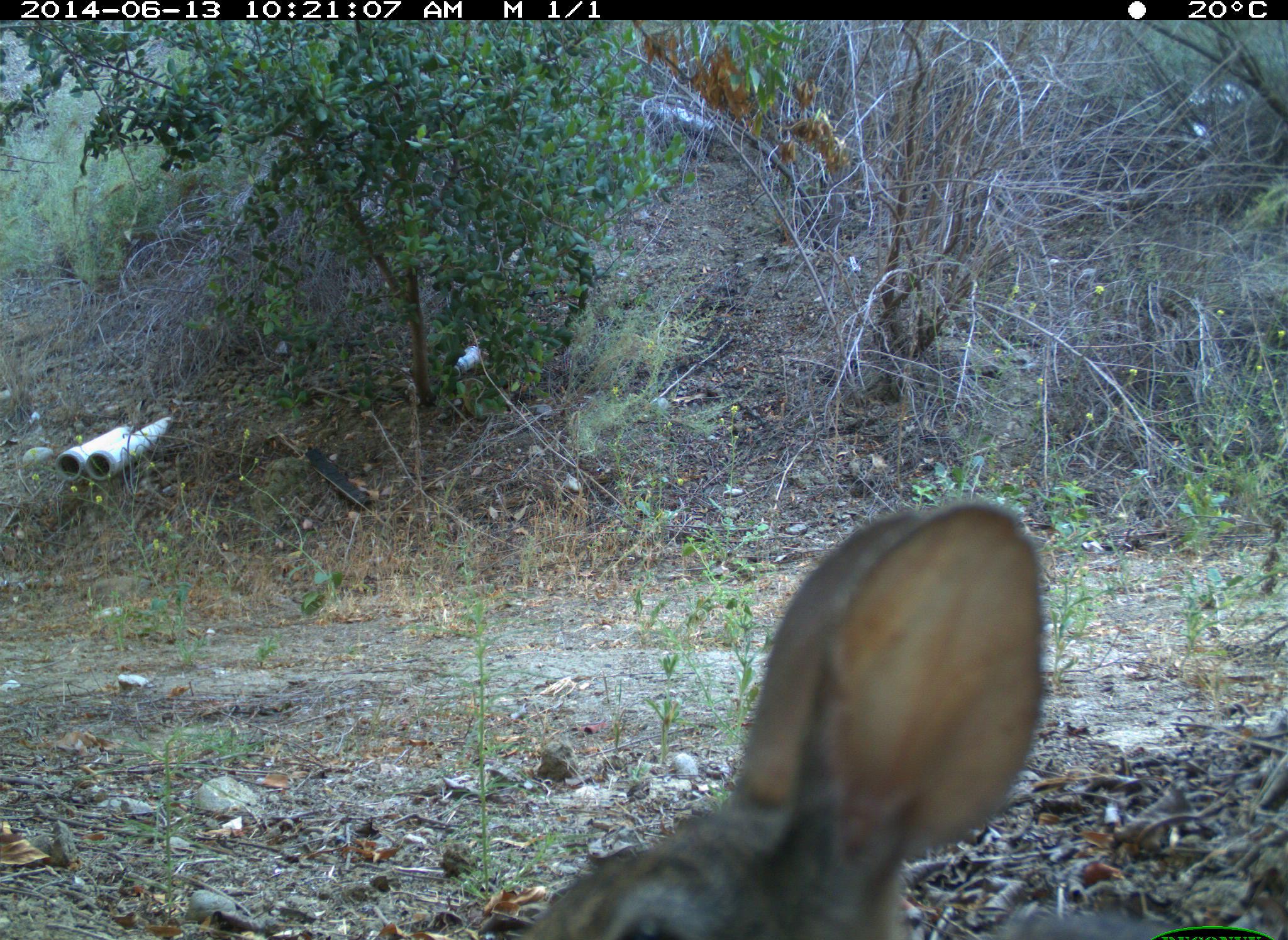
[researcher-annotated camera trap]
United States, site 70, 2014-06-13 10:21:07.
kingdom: Animalia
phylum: Chordata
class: Mammalia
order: Lagomorpha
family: Leporidae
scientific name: Leporidae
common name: rabbits and hares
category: rabbit